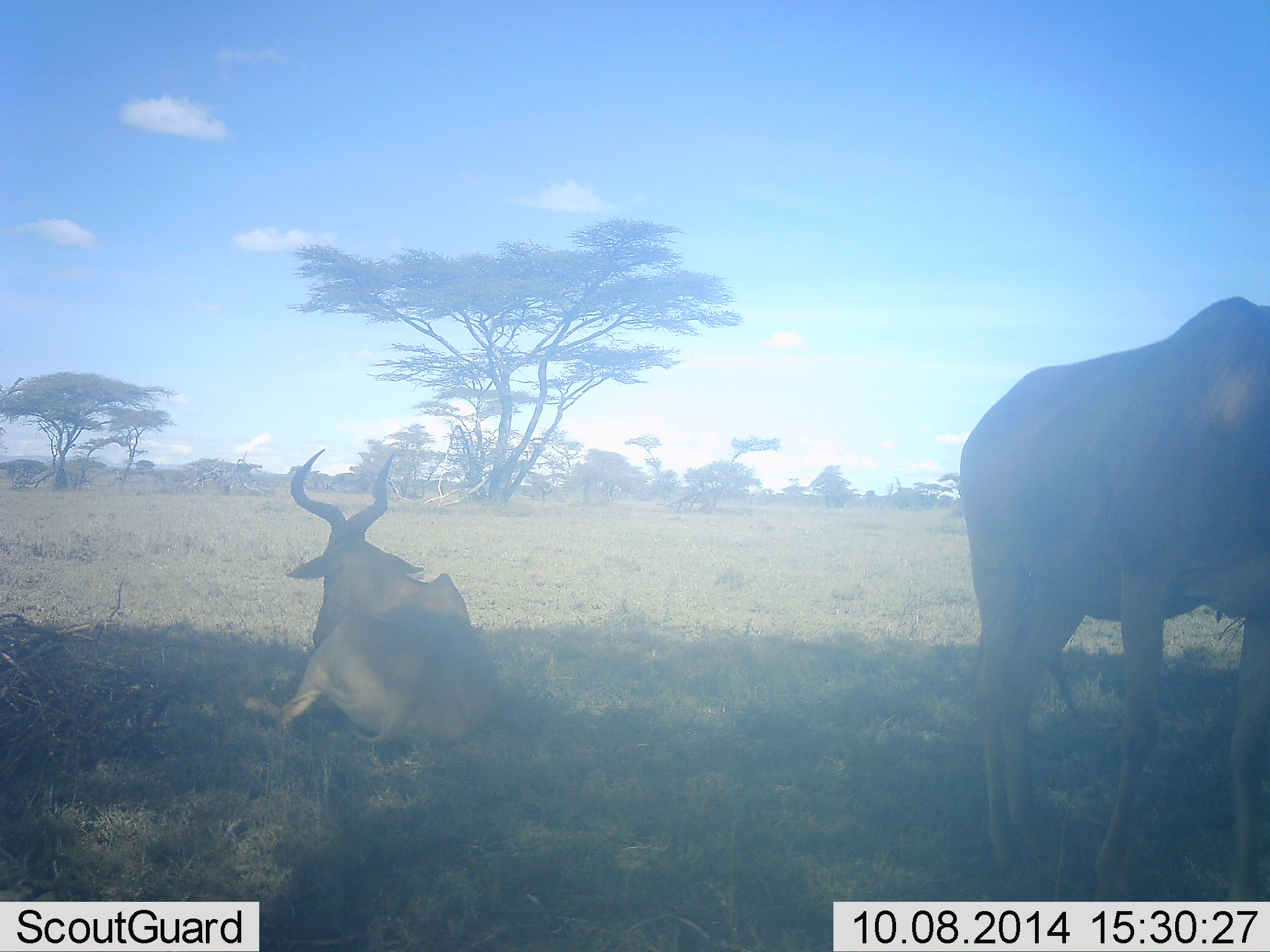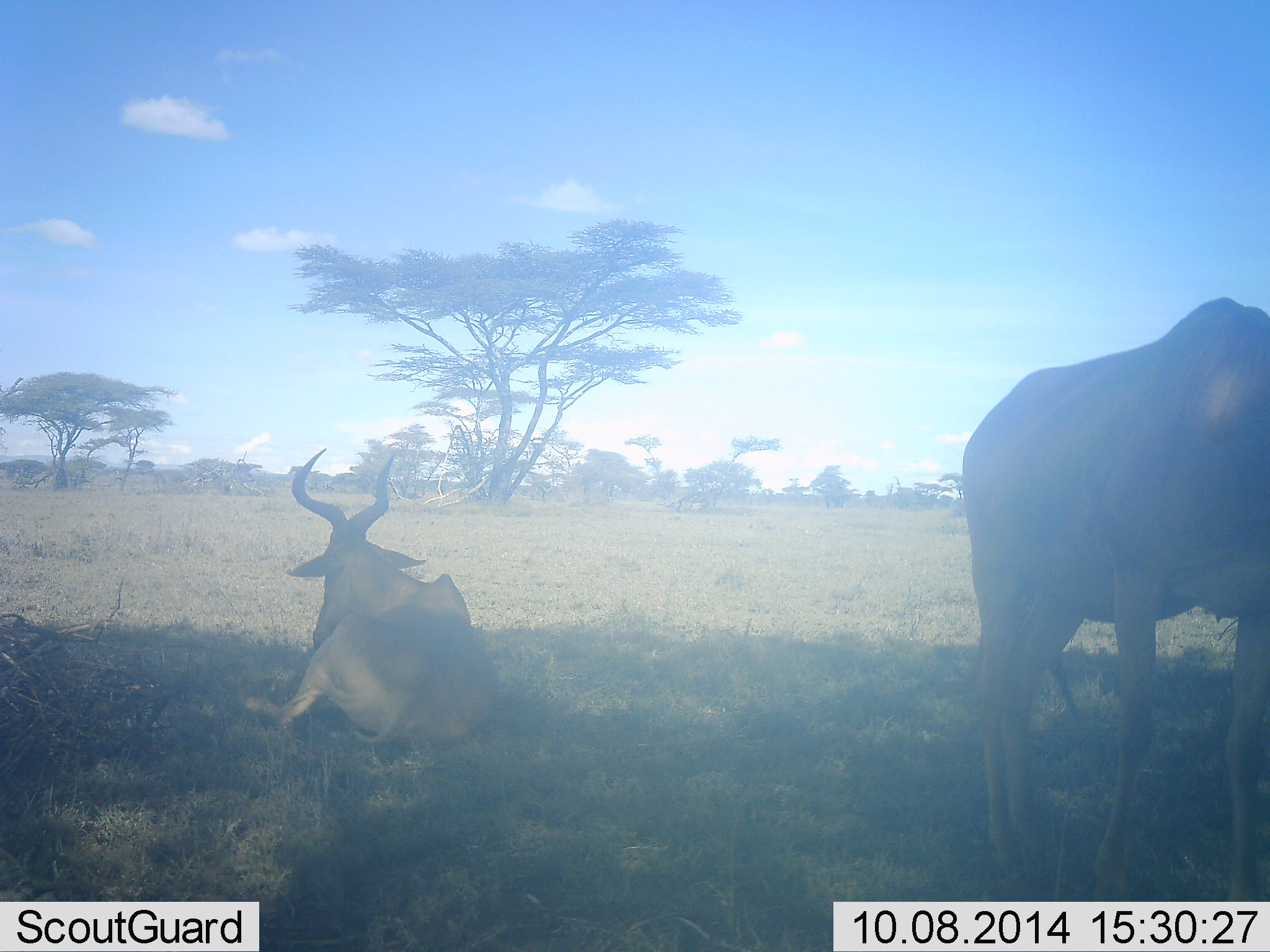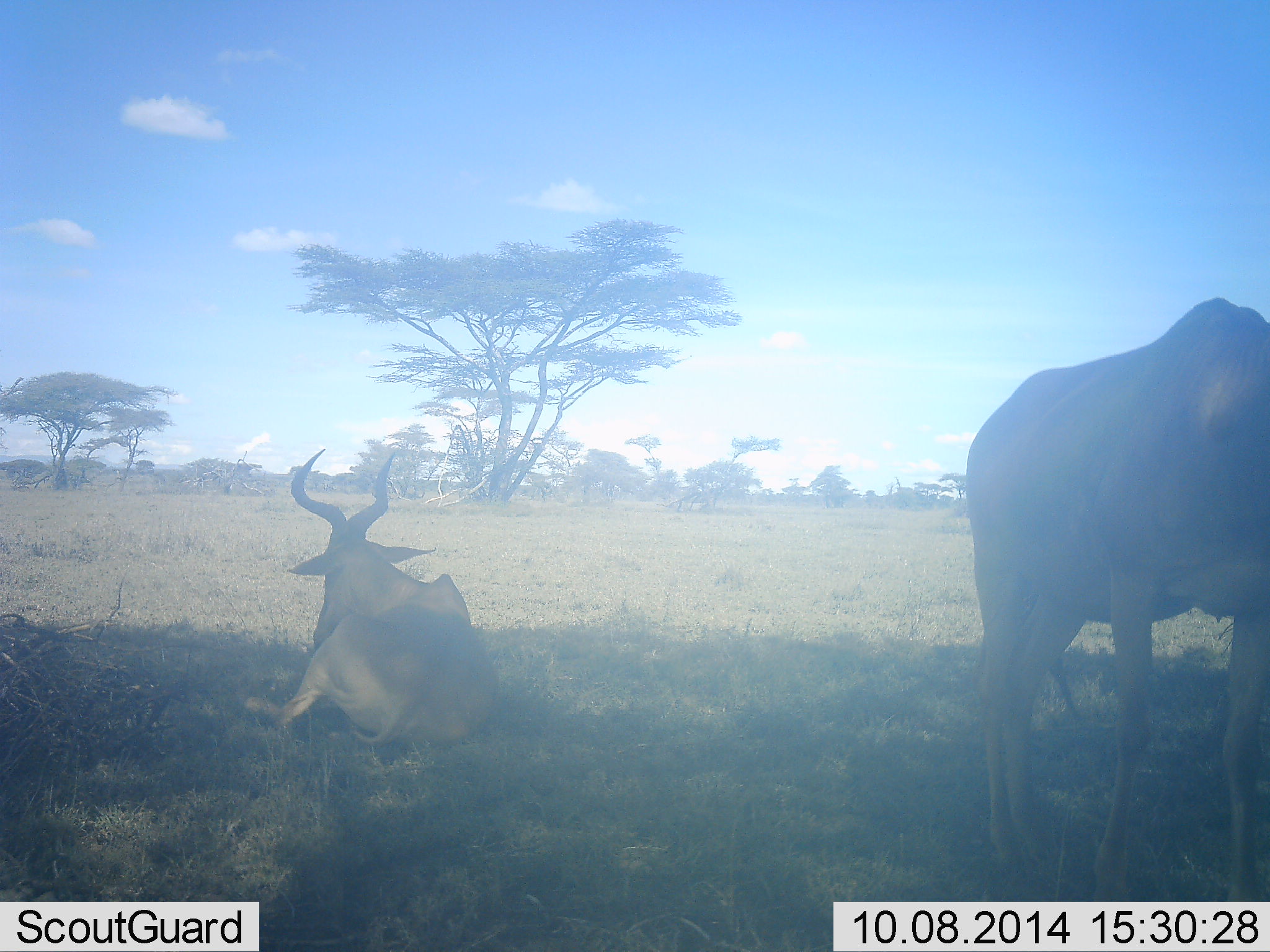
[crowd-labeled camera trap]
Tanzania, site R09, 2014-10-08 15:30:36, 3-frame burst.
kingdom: Animalia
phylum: Chordata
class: Mammalia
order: Artiodactyla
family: Bovidae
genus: Alcelaphus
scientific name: Alcelaphus buselaphus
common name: hartebeest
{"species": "hartebeest (Alcelaphus buselaphus)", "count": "2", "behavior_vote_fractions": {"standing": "100%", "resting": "100%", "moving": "0%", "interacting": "0%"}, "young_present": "0%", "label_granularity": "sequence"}